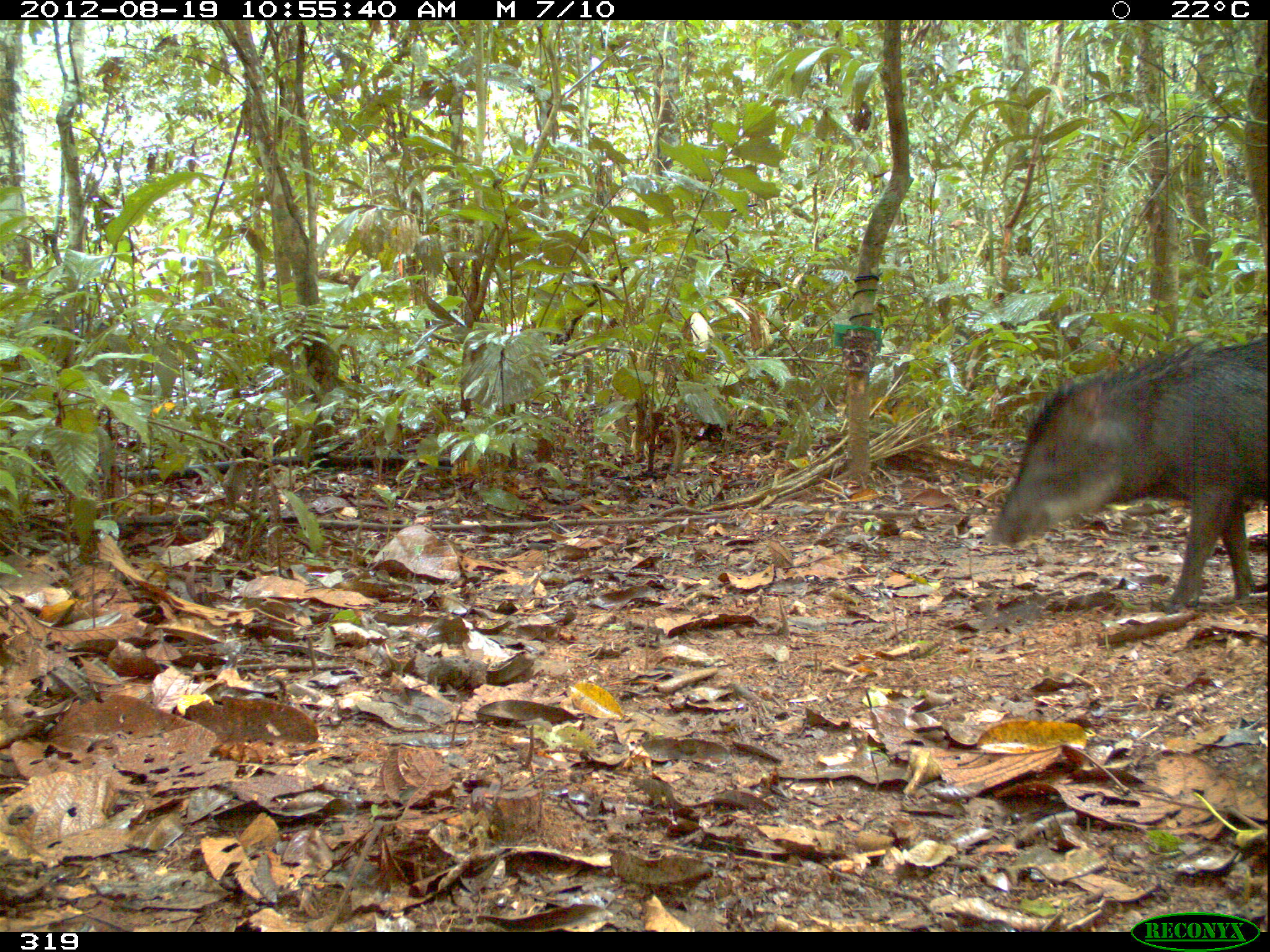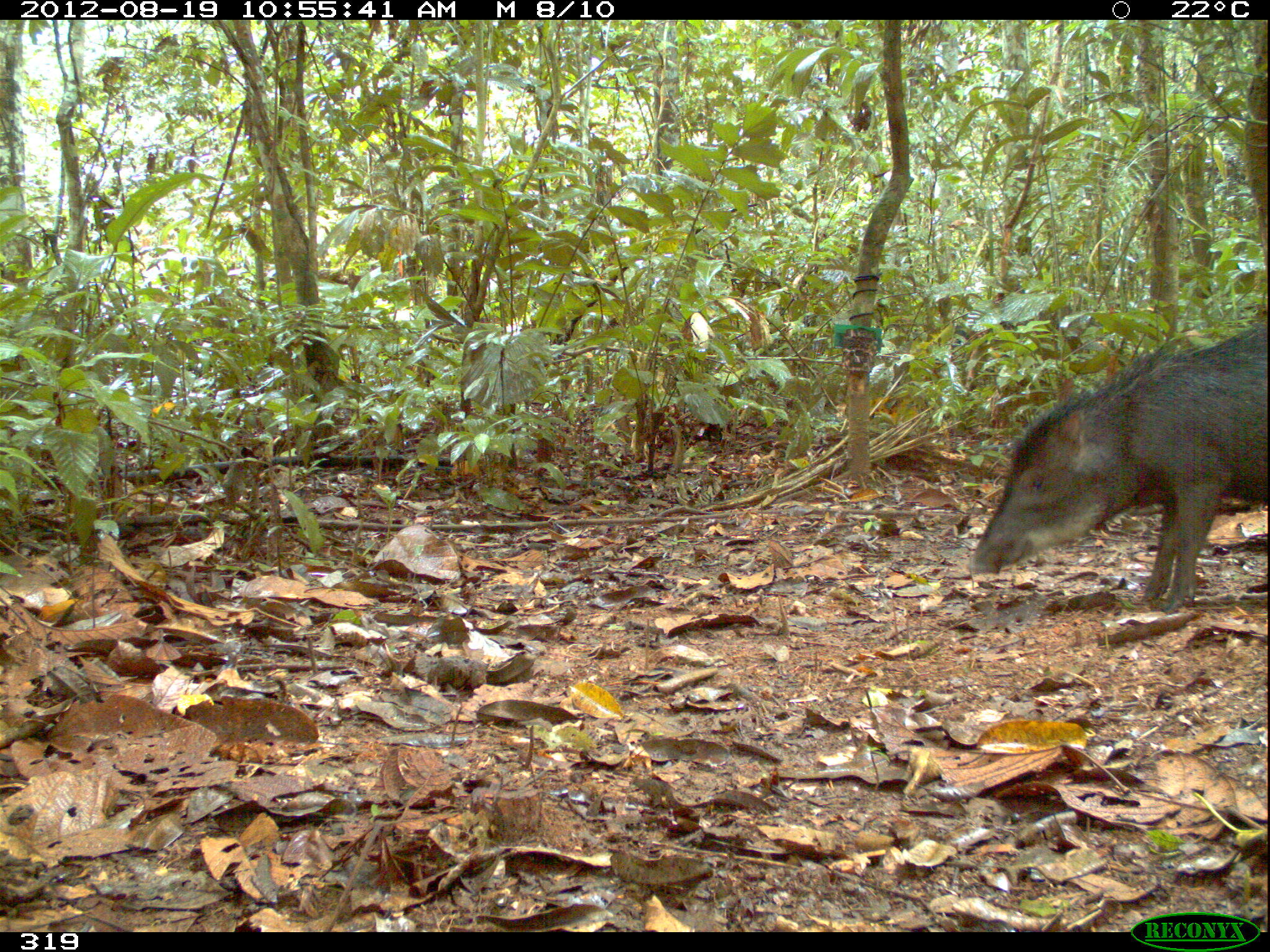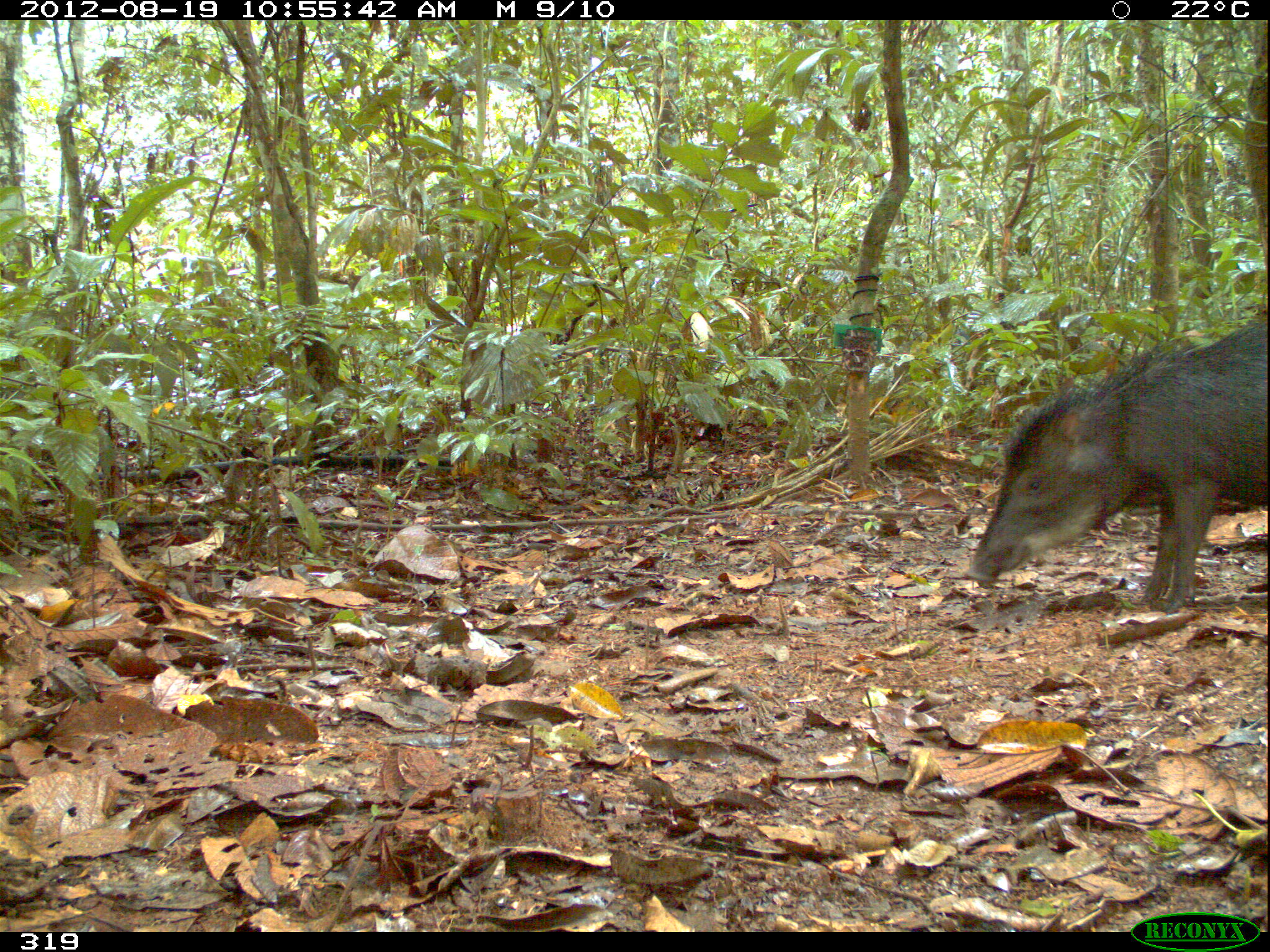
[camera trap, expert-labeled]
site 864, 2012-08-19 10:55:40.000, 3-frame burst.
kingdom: Animalia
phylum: Chordata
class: Mammalia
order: Artiodactyla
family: Tayassuidae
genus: Tayassu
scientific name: Tayassu pecari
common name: white-lipped peccary